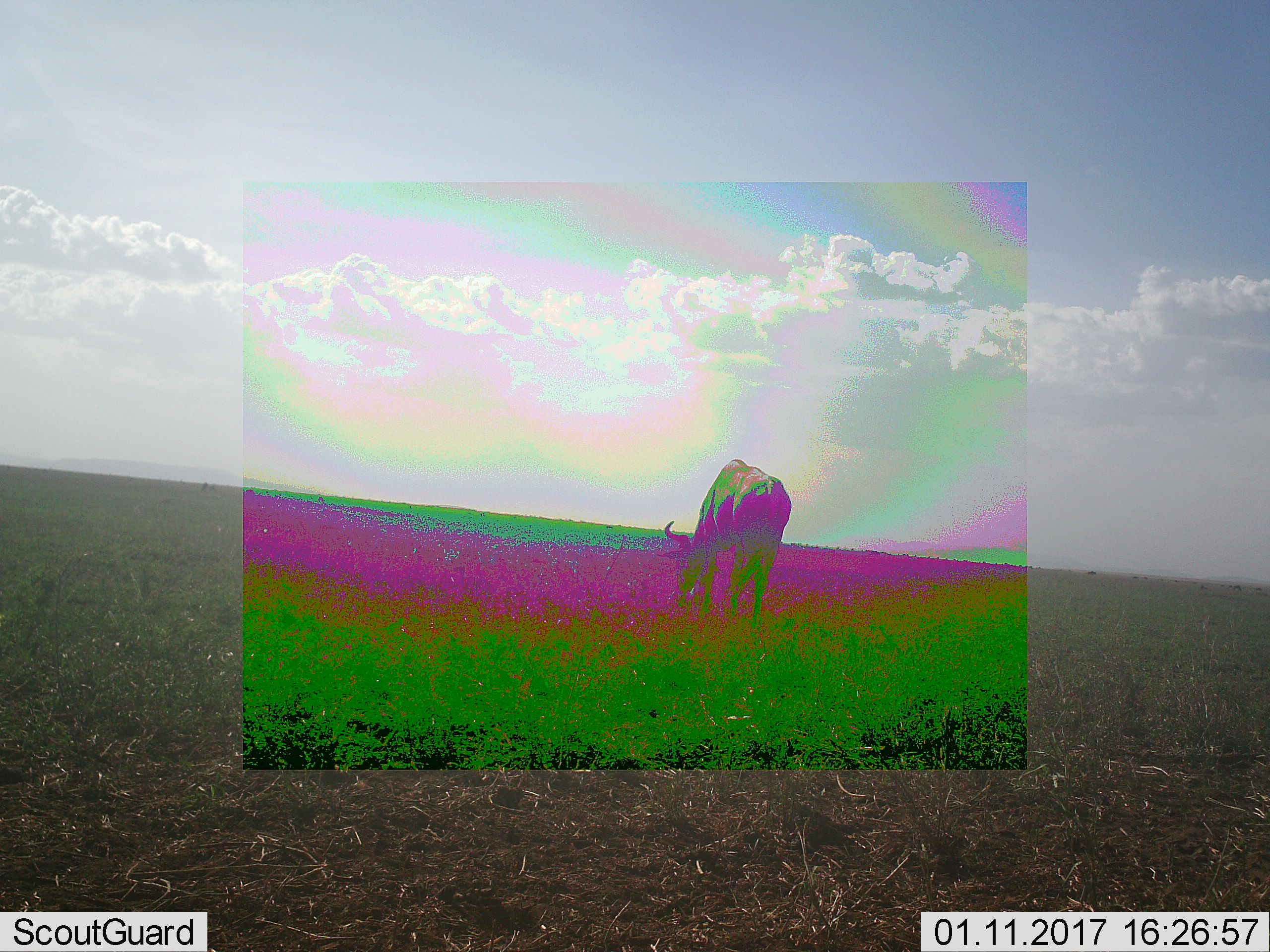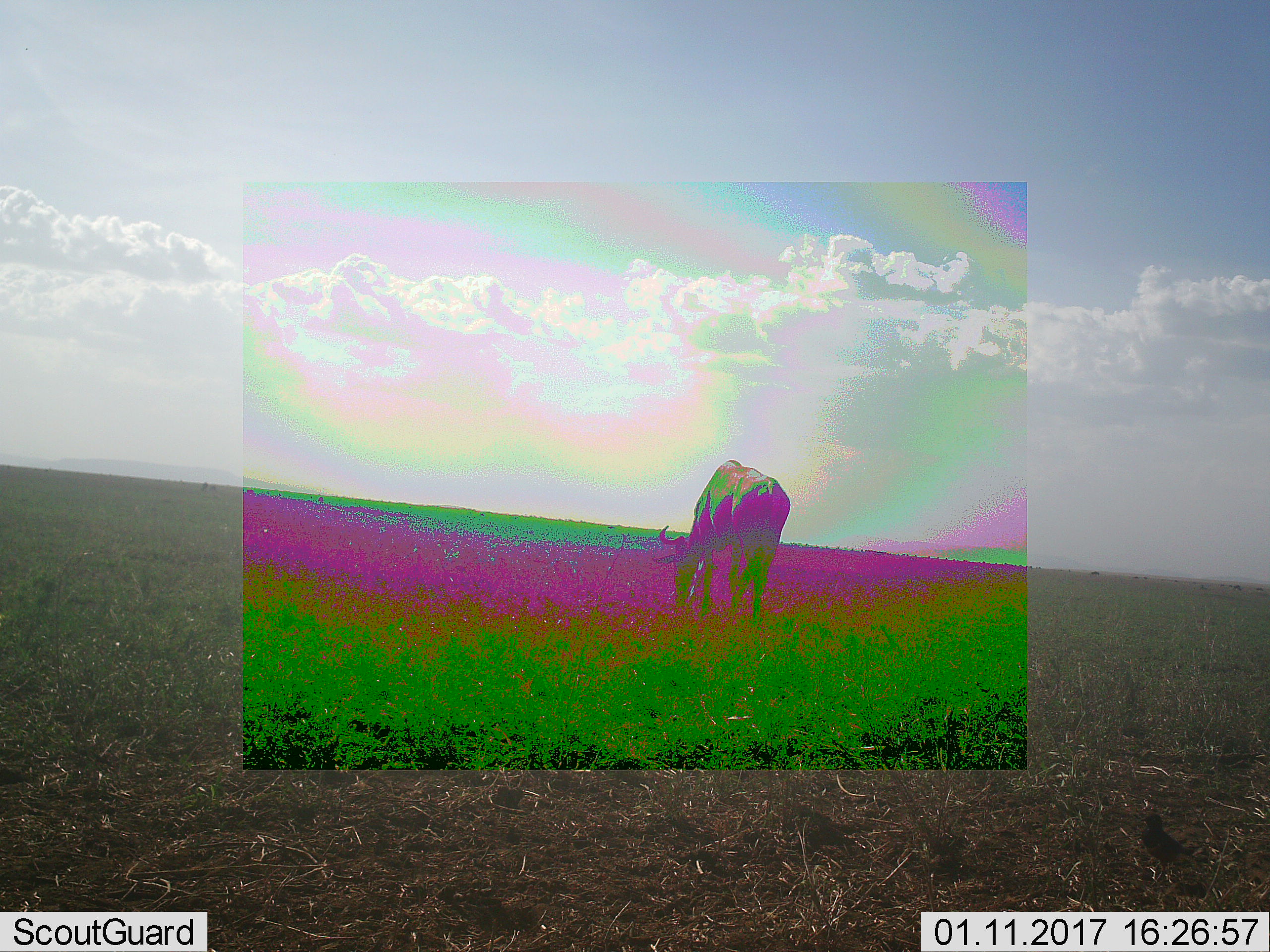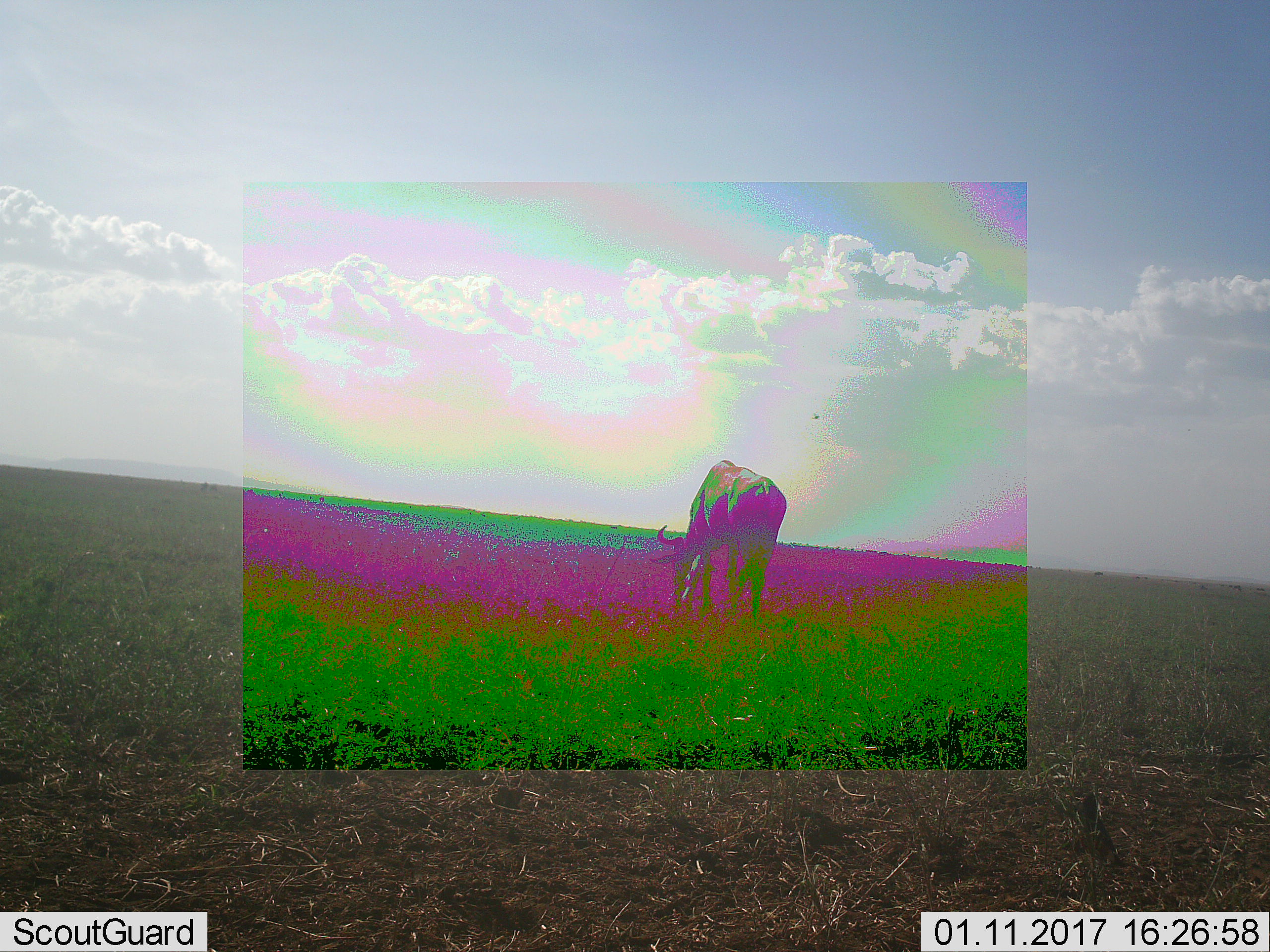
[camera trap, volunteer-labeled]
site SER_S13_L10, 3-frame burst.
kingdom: Animalia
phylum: Chordata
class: Mammalia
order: Artiodactyla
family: Bovidae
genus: Connochaetes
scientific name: Connochaetes taurinus taurinus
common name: blue wildebeest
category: wildebeestblue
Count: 1.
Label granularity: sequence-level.